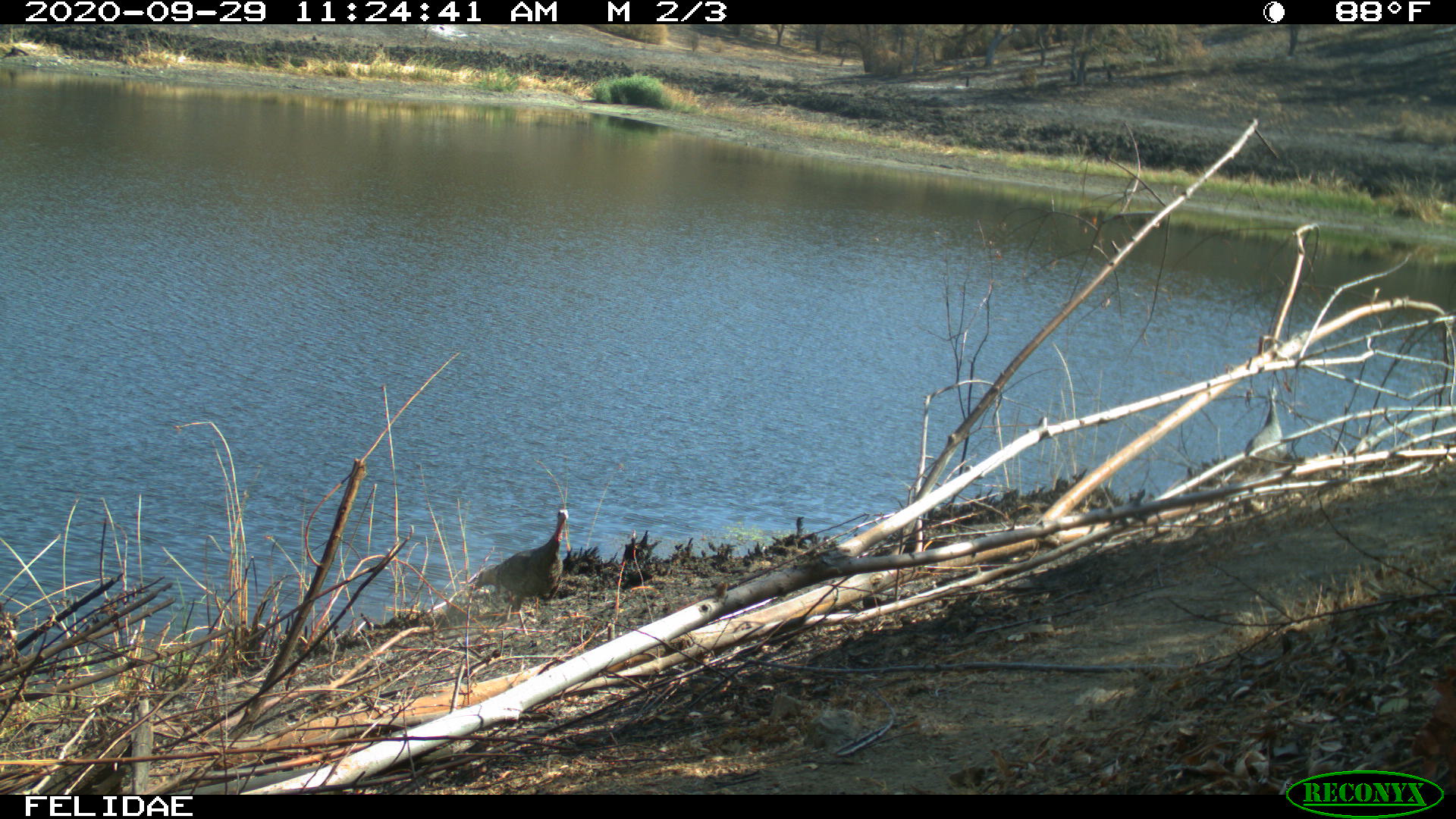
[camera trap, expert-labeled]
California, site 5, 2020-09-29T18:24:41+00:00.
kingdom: Animalia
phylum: Chordata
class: Aves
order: Galliformes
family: Phasianidae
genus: Meleagris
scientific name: Meleagris gallopavo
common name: turkey